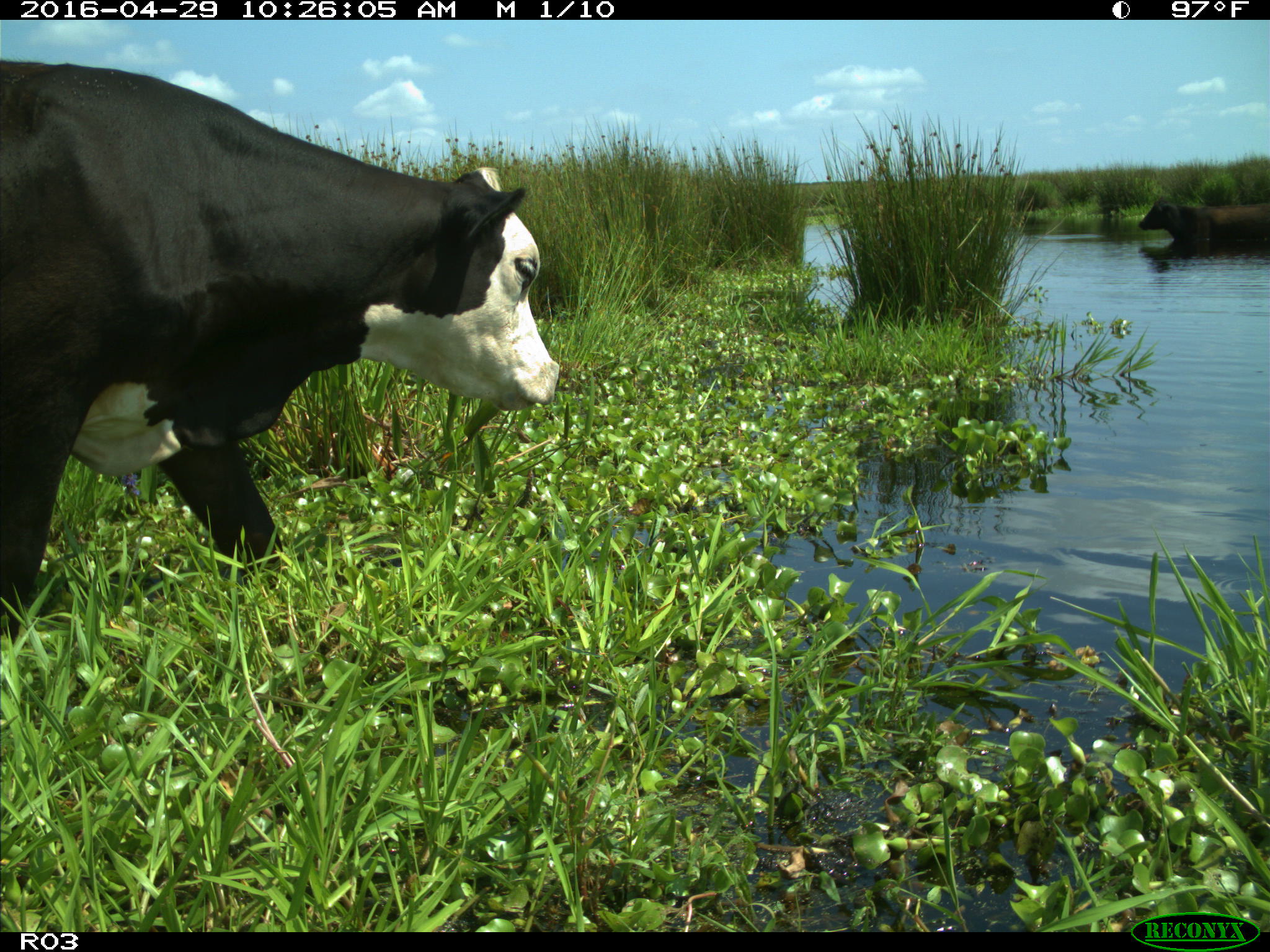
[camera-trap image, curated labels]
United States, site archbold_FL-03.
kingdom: Animalia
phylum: Chordata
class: Mammalia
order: Artiodactyla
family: Bovidae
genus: Bos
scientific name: Bos taurus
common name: domestic cow